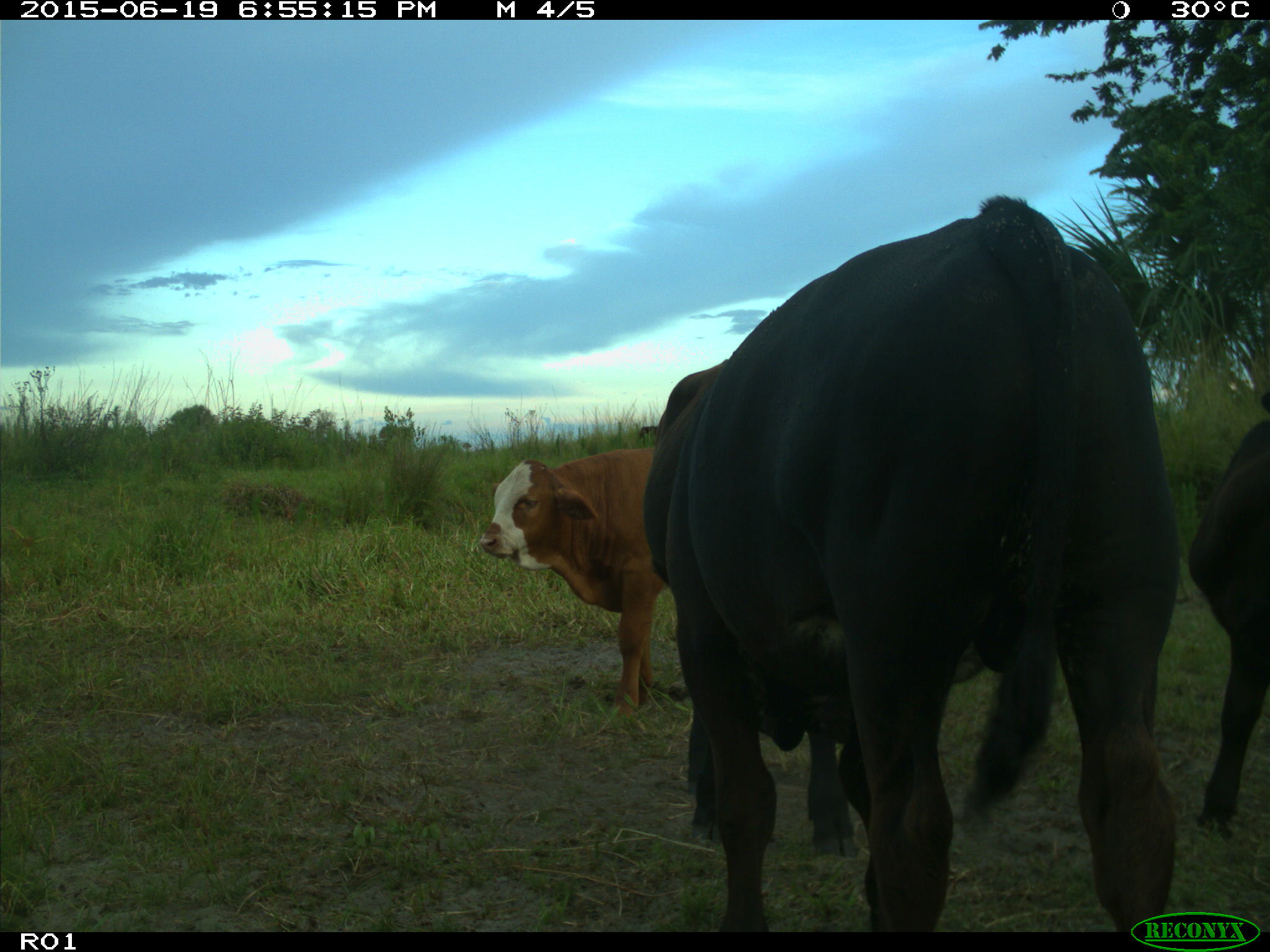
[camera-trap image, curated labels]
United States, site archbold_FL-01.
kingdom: Animalia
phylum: Chordata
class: Mammalia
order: Artiodactyla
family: Bovidae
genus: Bos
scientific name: Bos taurus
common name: domestic cow